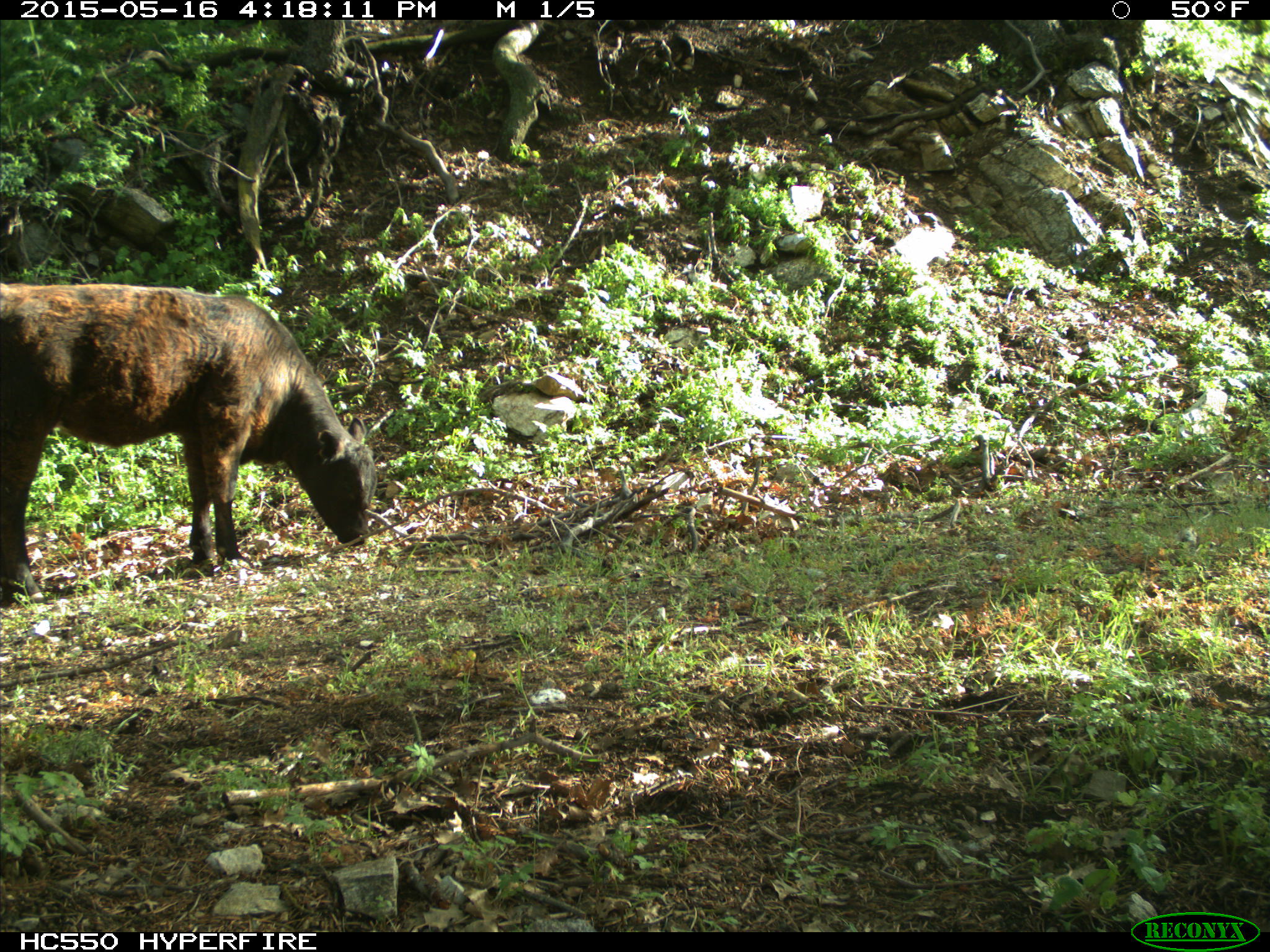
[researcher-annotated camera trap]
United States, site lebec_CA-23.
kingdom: Animalia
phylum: Chordata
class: Mammalia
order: Artiodactyla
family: Bovidae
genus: Bos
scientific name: Bos taurus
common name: domestic cow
Bos taurus (domestic cow).